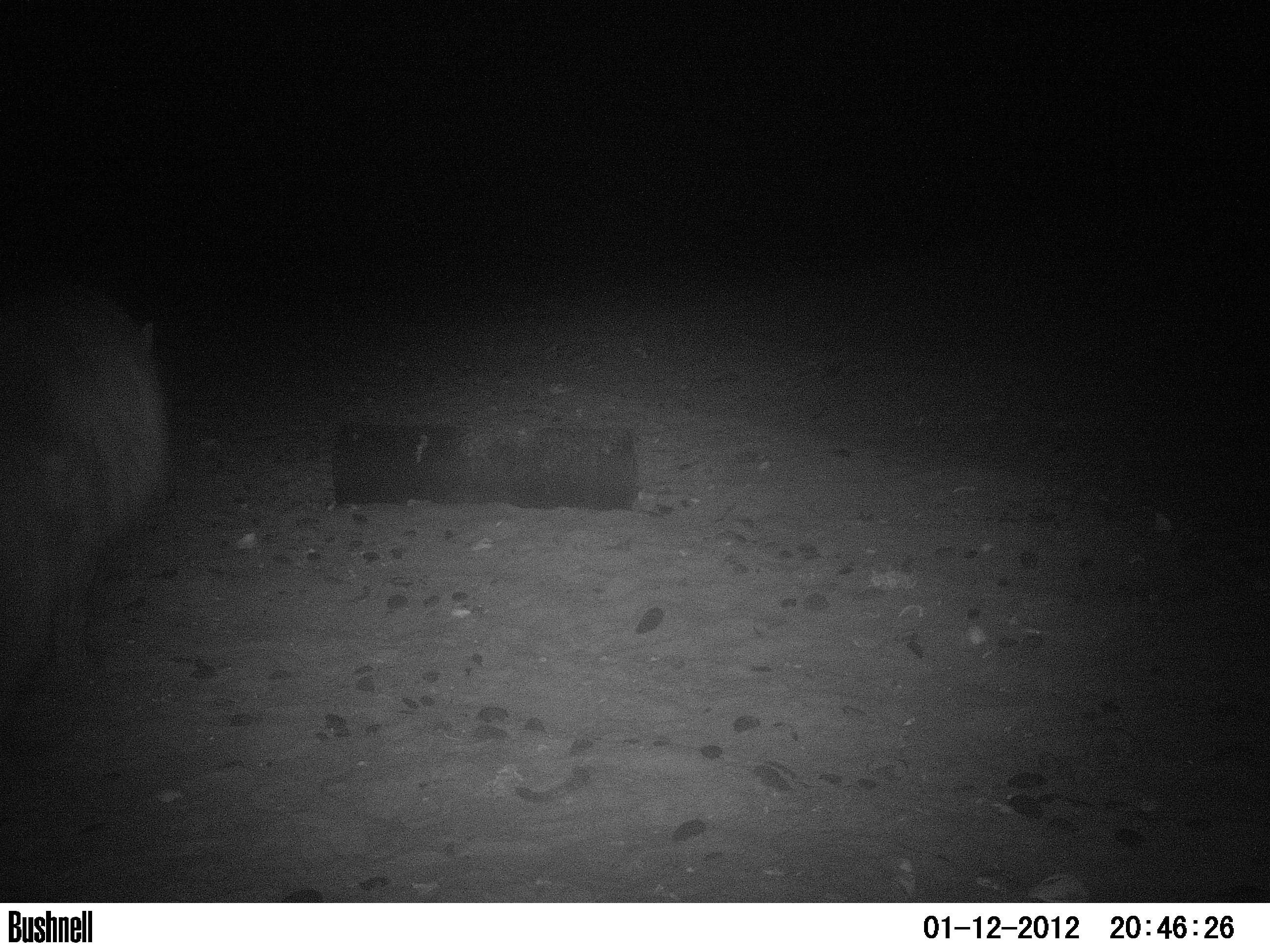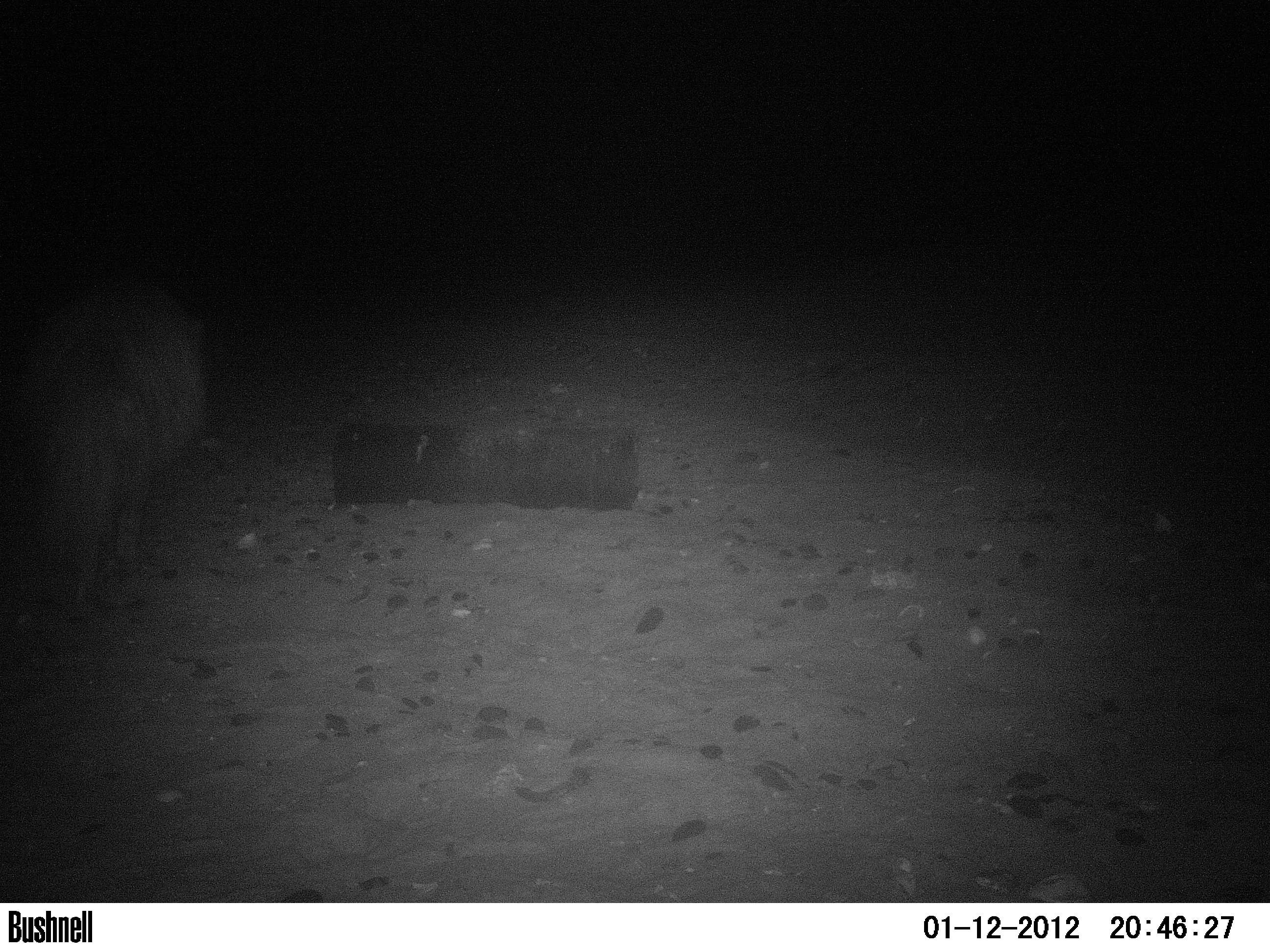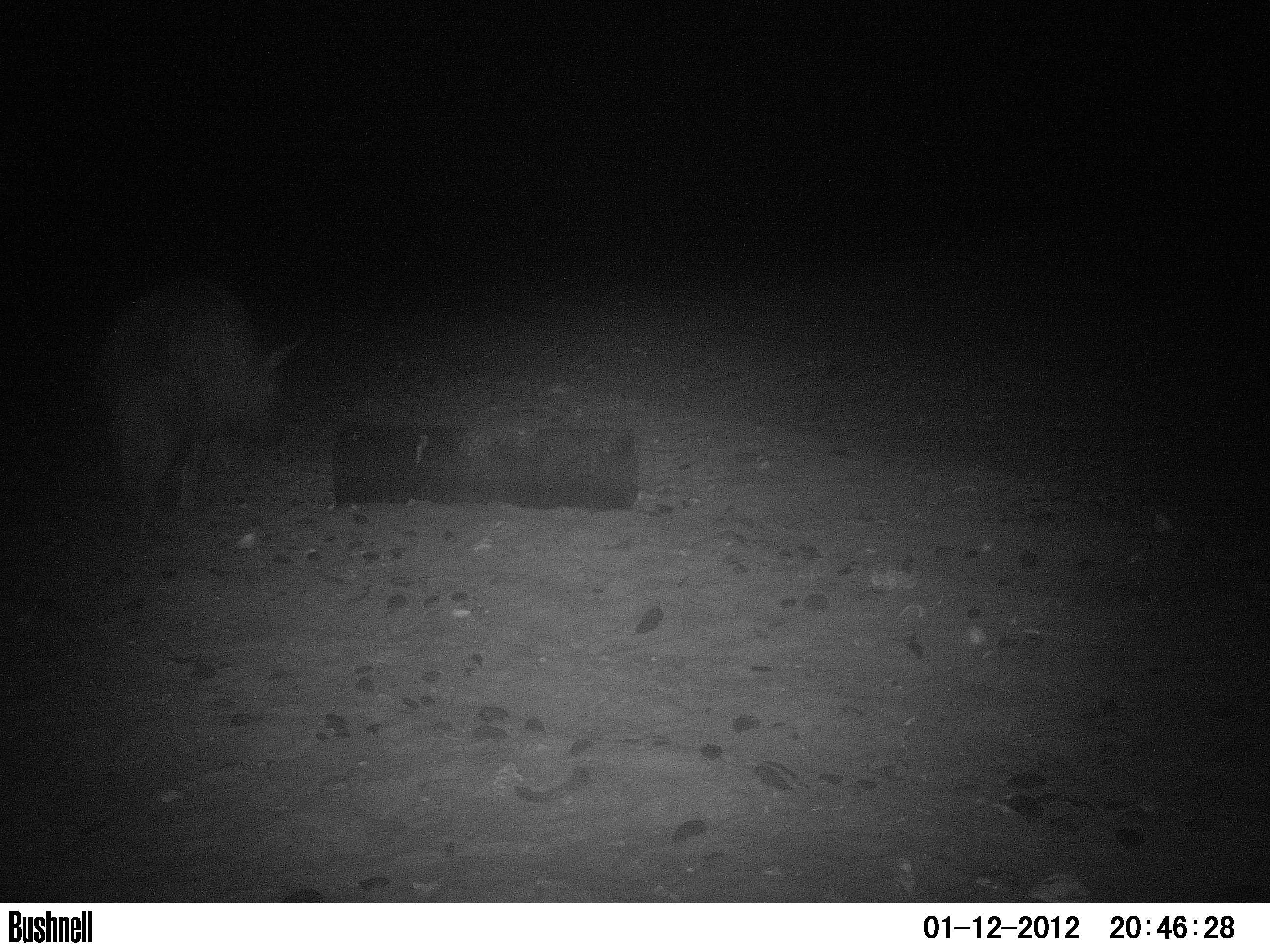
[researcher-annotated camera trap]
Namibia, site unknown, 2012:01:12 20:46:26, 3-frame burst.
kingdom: Animalia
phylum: Chordata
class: Mammalia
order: Carnivora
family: Hyaenidae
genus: Parahyaena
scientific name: Parahyaena brunnea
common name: brown hyena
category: hyaena brunnea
Hyaena brunnea (brown hyena) (Parahyaena brunnea).